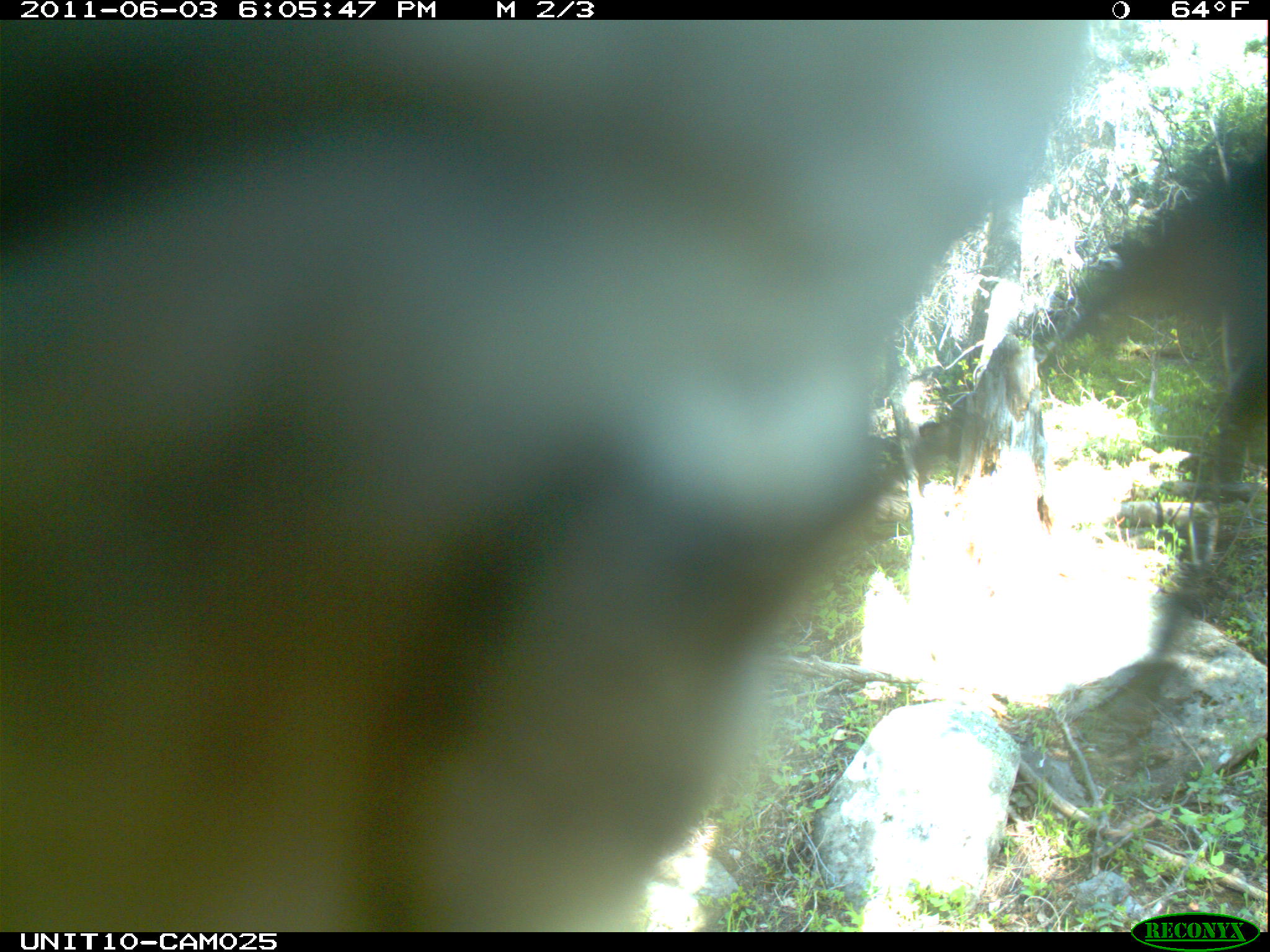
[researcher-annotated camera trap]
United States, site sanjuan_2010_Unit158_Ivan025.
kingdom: Animalia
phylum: Chordata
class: Aves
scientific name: Aves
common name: birds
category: unidentified bird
Unidentified bird (birds) (Aves).